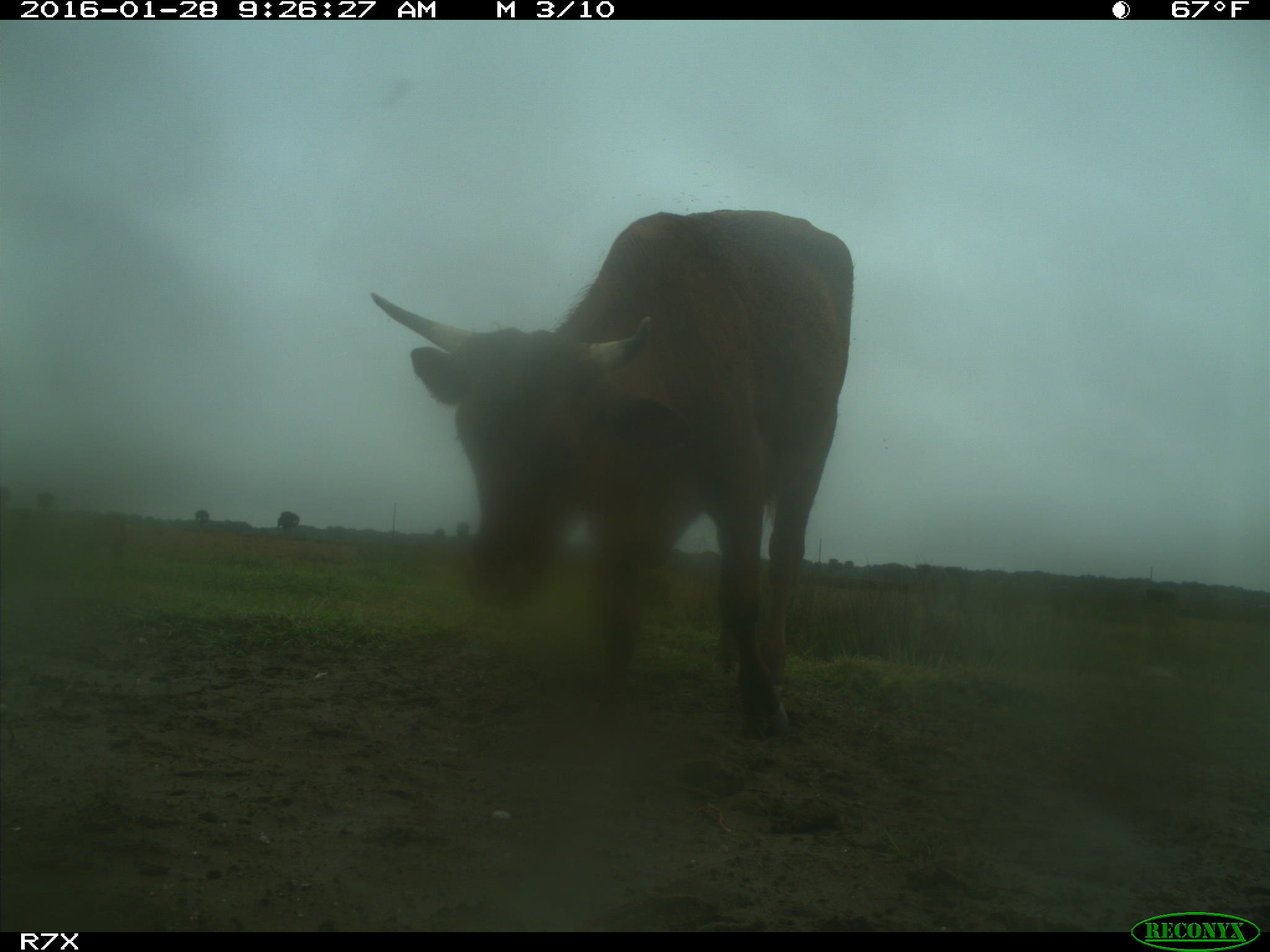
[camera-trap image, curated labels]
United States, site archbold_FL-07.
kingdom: Animalia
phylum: Chordata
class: Mammalia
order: Artiodactyla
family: Bovidae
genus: Bos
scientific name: Bos taurus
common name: domestic cow